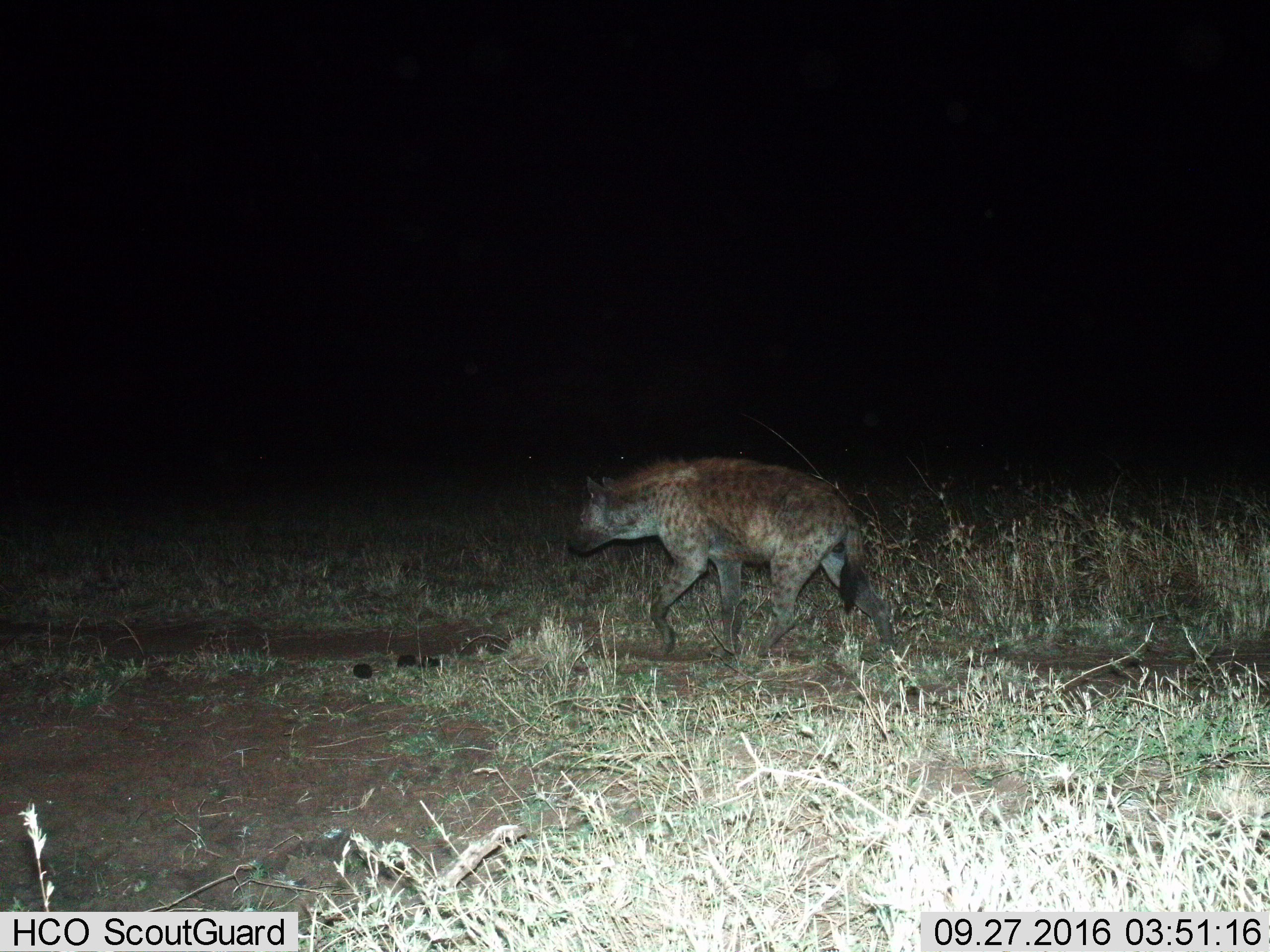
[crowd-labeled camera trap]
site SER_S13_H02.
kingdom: Animalia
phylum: Chordata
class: Mammalia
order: Carnivora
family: Hyaenidae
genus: Crocuta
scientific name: Crocuta crocuta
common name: spotted hyena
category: hyenaspotted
Hyenaspotted (spotted hyena) (Crocuta crocuta), count 1. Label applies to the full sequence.